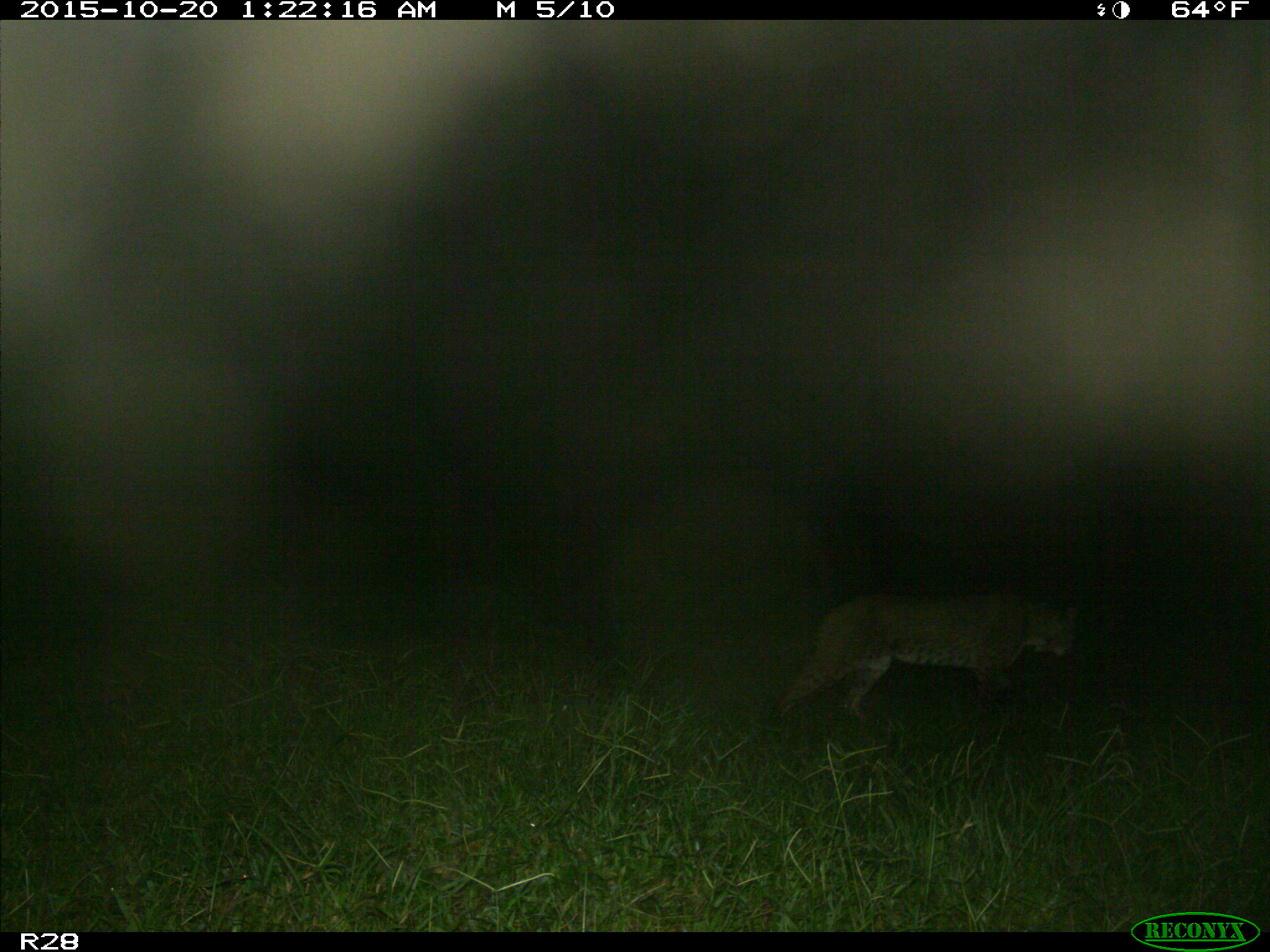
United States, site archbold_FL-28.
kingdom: Animalia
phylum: Chordata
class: Mammalia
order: Carnivora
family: Felidae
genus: Lynx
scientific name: Lynx rufus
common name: bobcat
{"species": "Lynx rufus (bobcat)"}